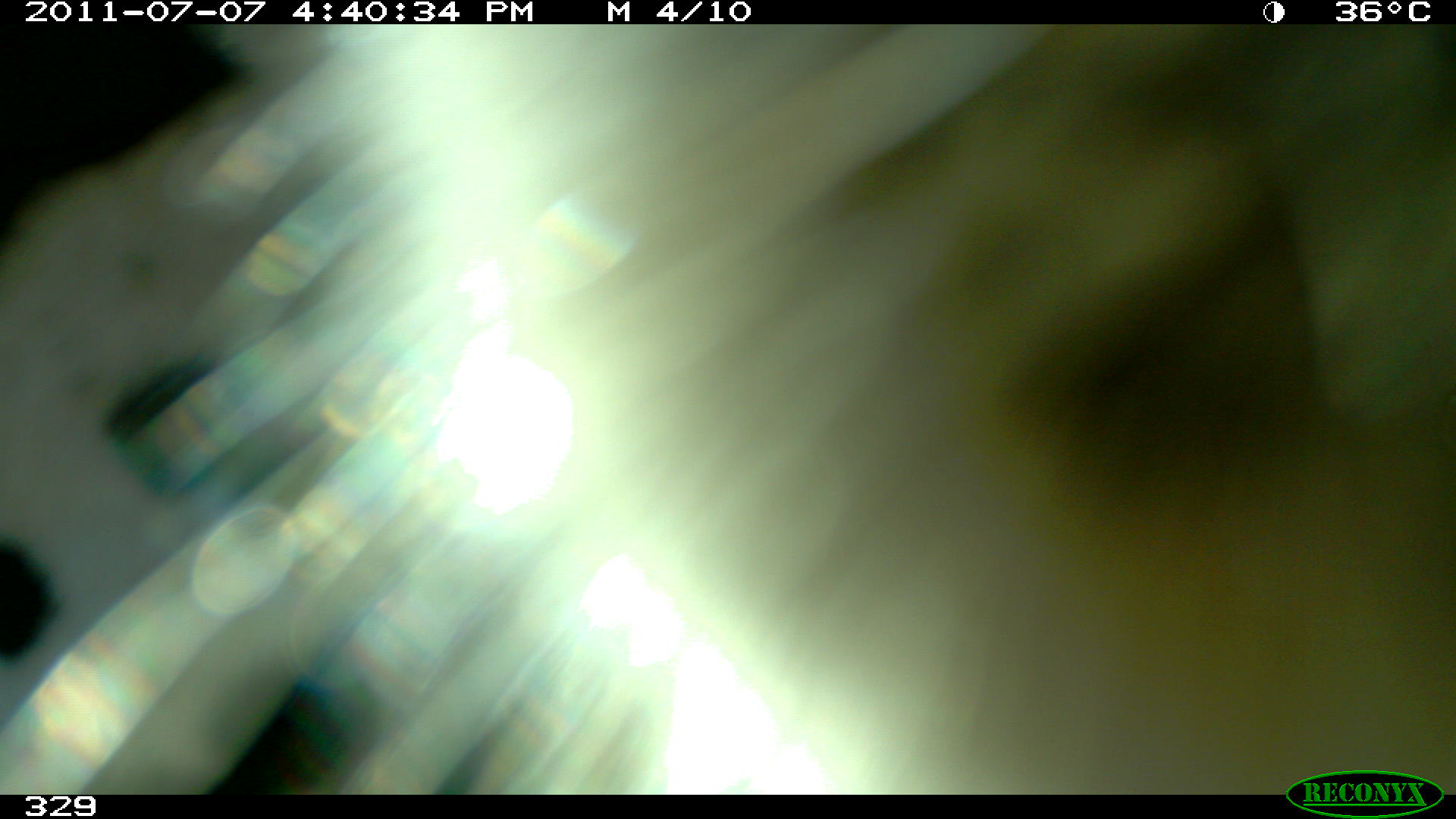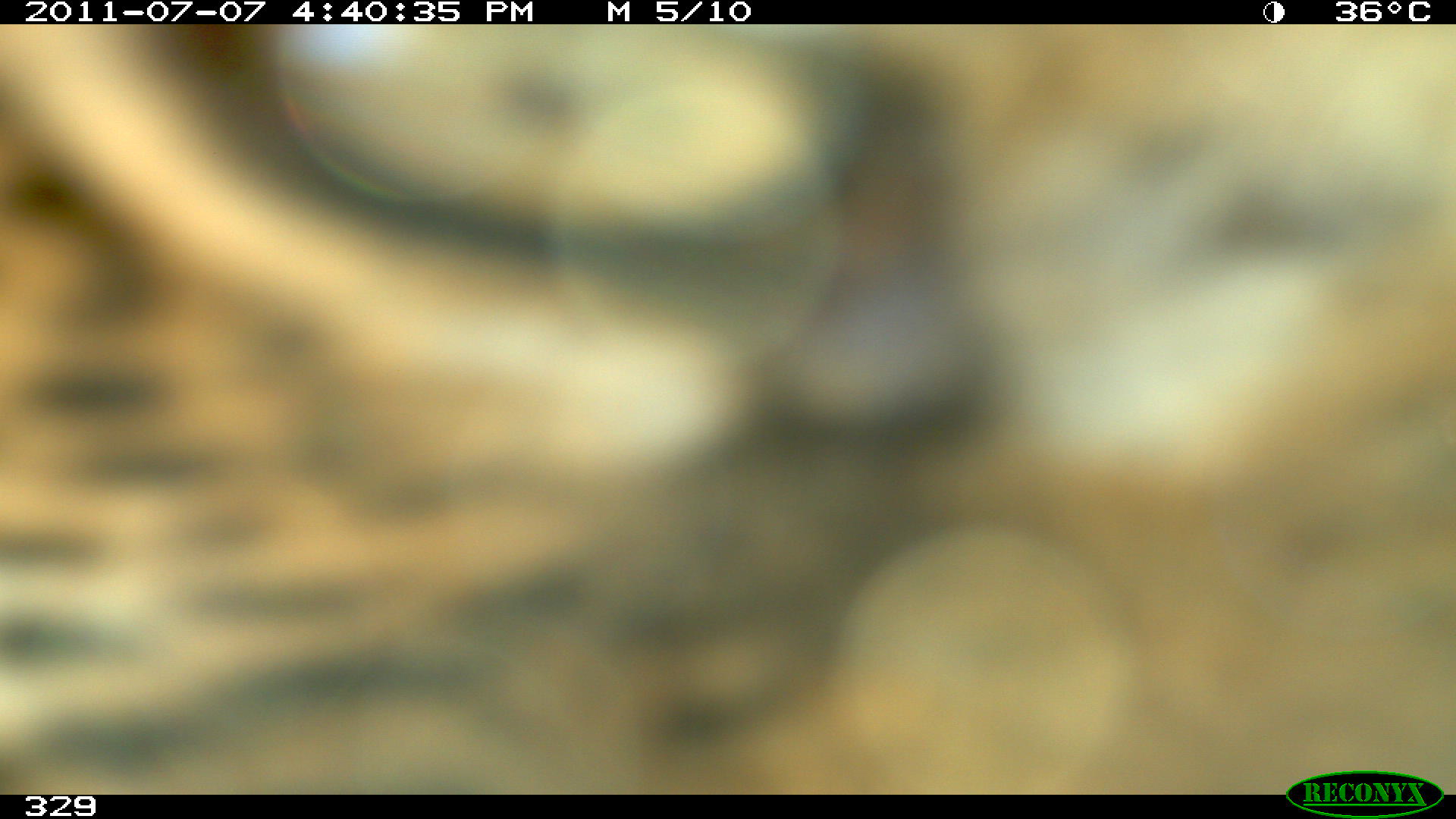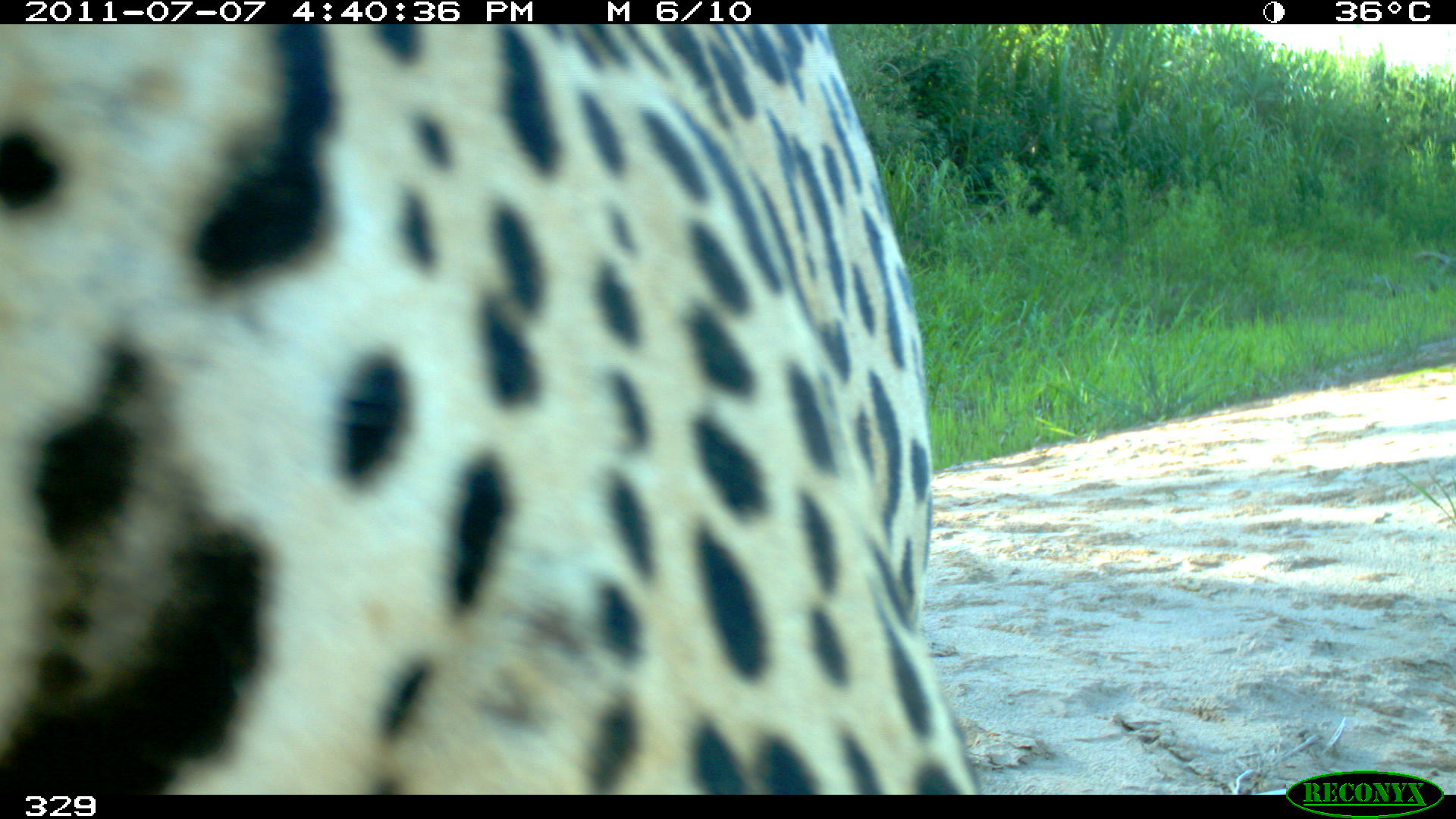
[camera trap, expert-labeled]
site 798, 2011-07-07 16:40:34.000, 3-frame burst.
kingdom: Animalia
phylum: Chordata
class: Mammalia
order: Carnivora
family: Felidae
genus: Panthera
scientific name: Panthera onca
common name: jaguar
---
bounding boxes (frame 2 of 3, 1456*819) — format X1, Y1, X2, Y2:
panthera onca: 1, 23, 1456, 795